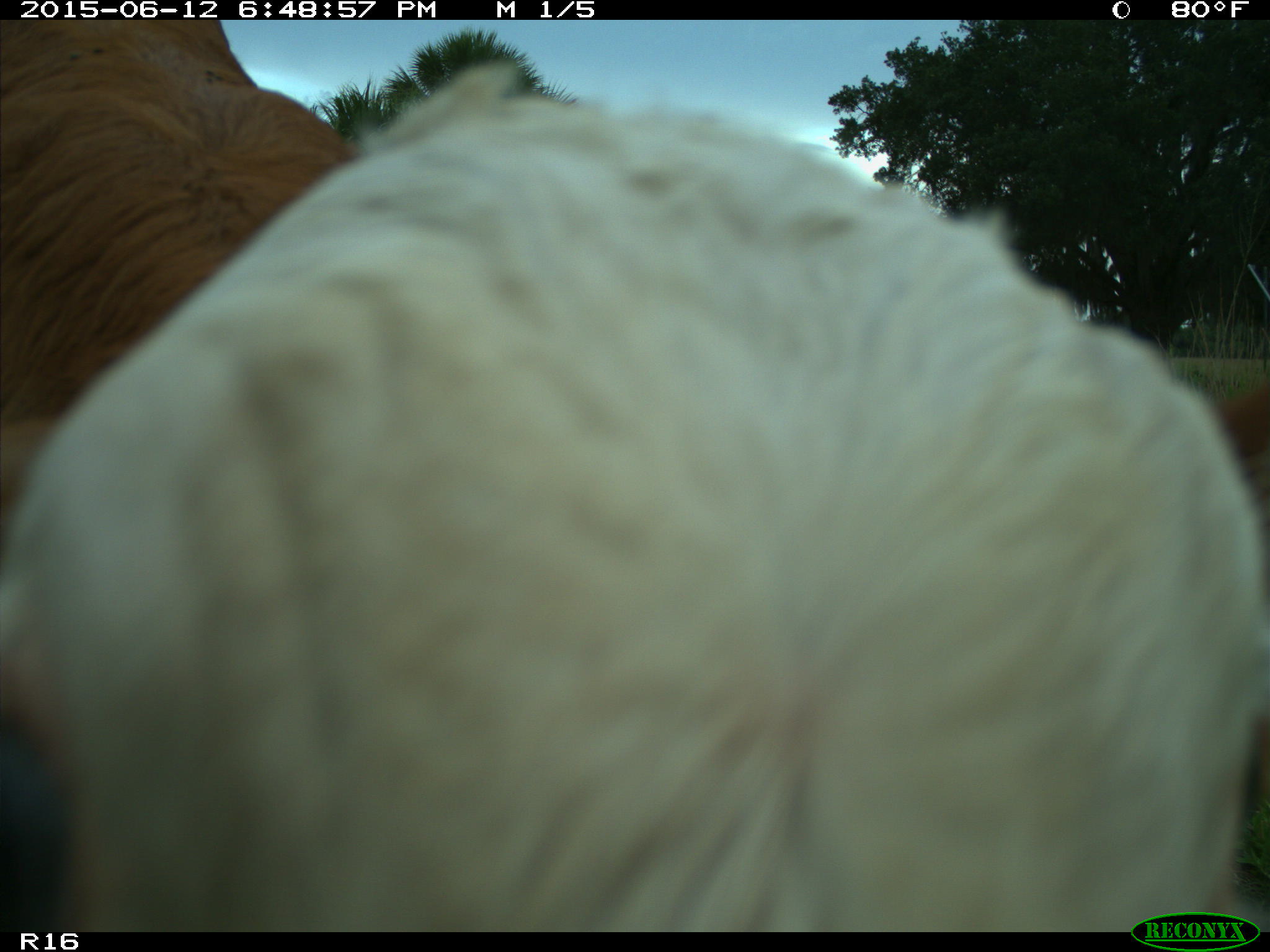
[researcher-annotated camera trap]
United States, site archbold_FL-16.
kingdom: Animalia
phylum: Chordata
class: Mammalia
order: Artiodactyla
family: Bovidae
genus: Bos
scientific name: Bos taurus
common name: domestic cow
Bos taurus (domestic cow).